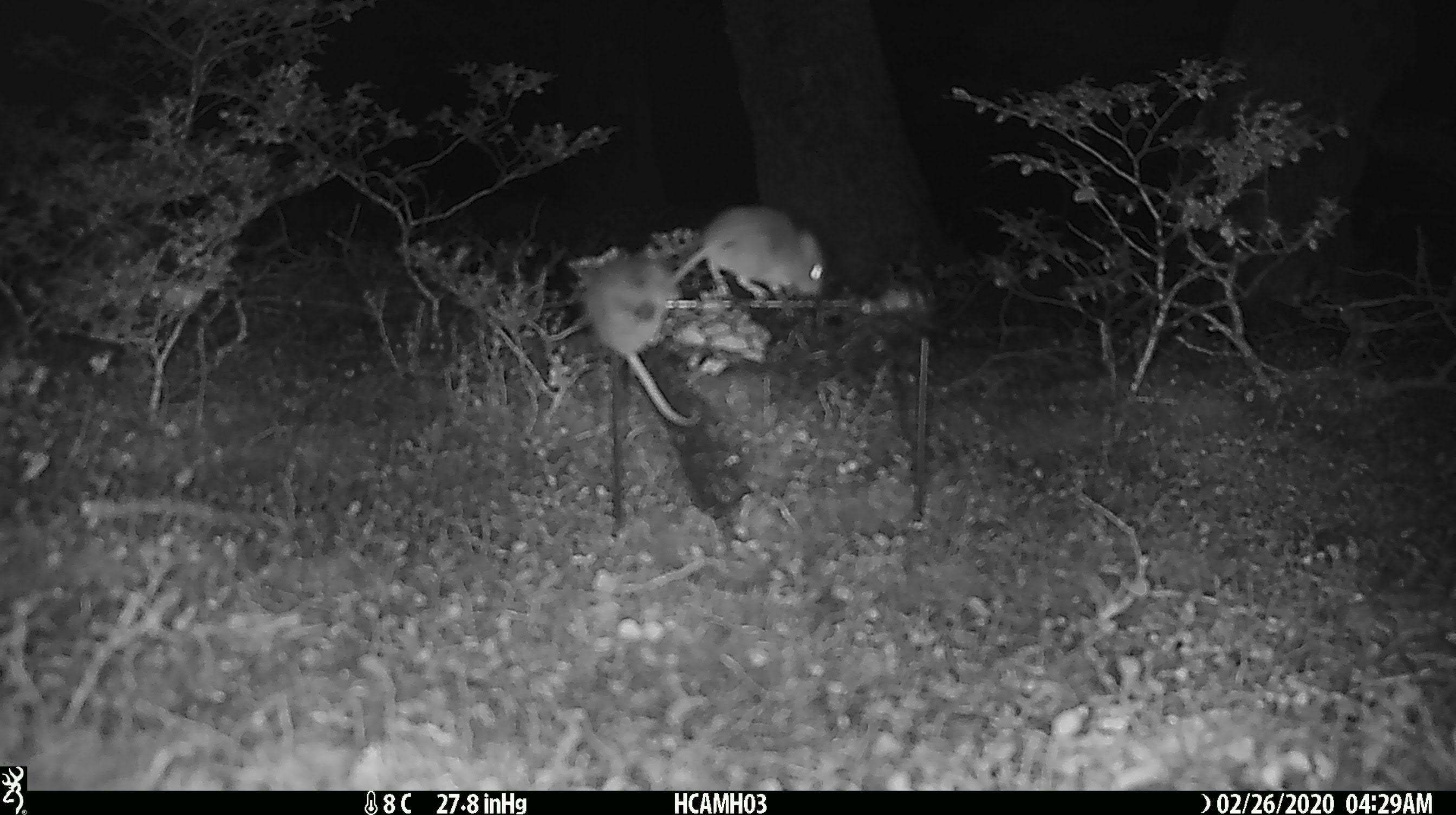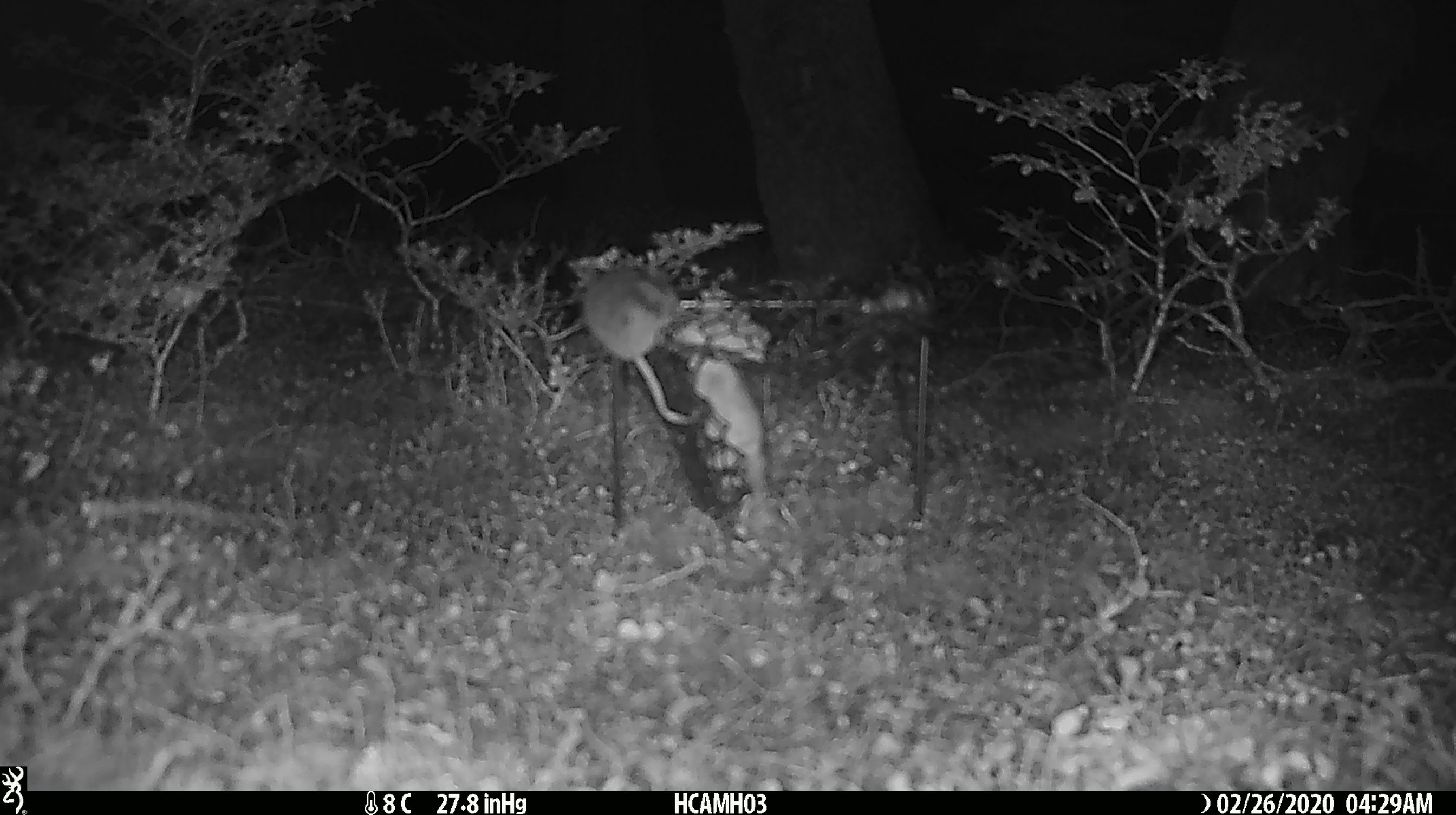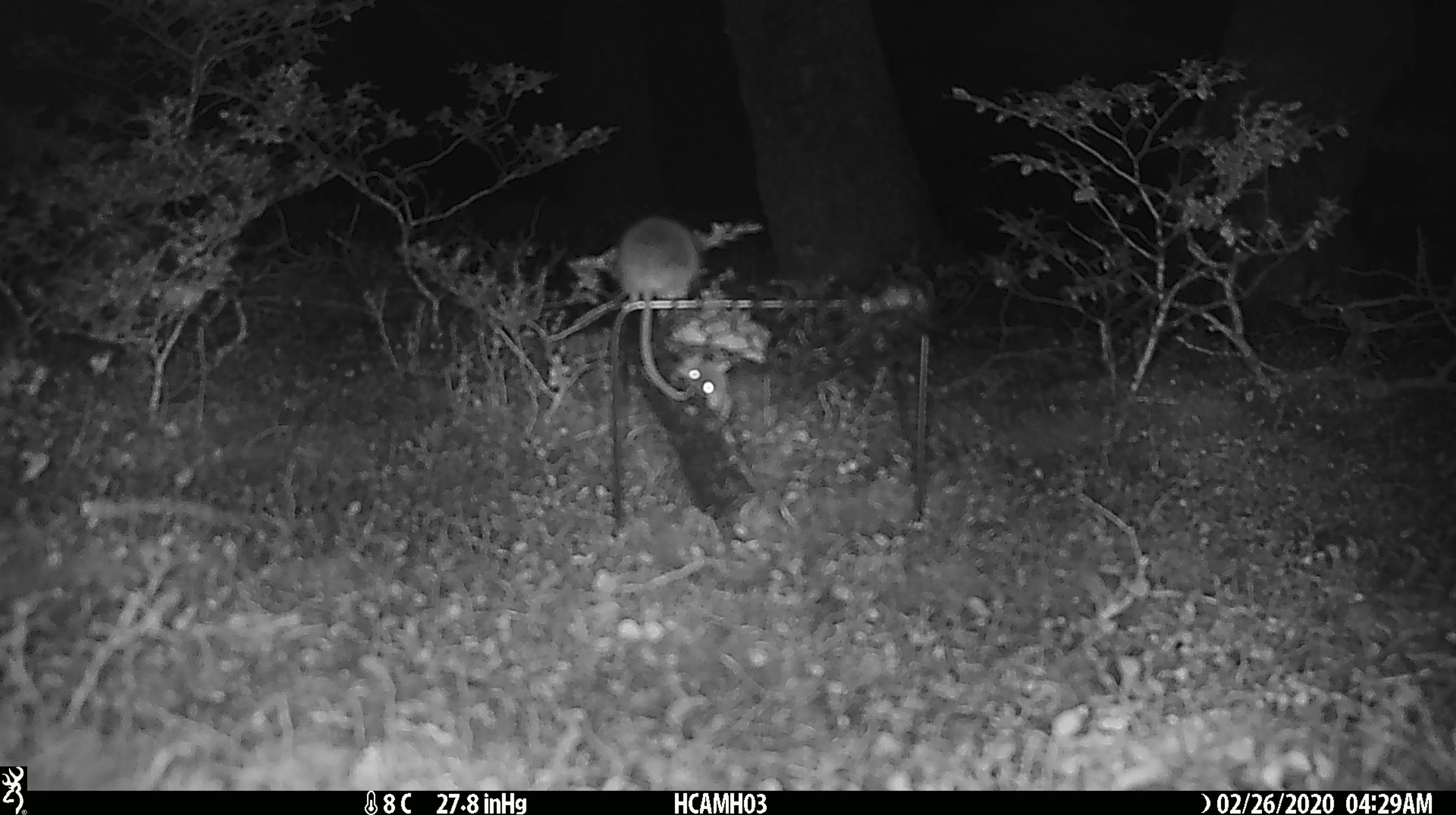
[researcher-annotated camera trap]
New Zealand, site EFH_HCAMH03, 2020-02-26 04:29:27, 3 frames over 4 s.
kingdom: Animalia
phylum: Chordata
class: Mammalia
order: Rodentia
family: Muridae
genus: Mus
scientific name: Mus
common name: mouse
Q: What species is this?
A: Mouse (Mus).